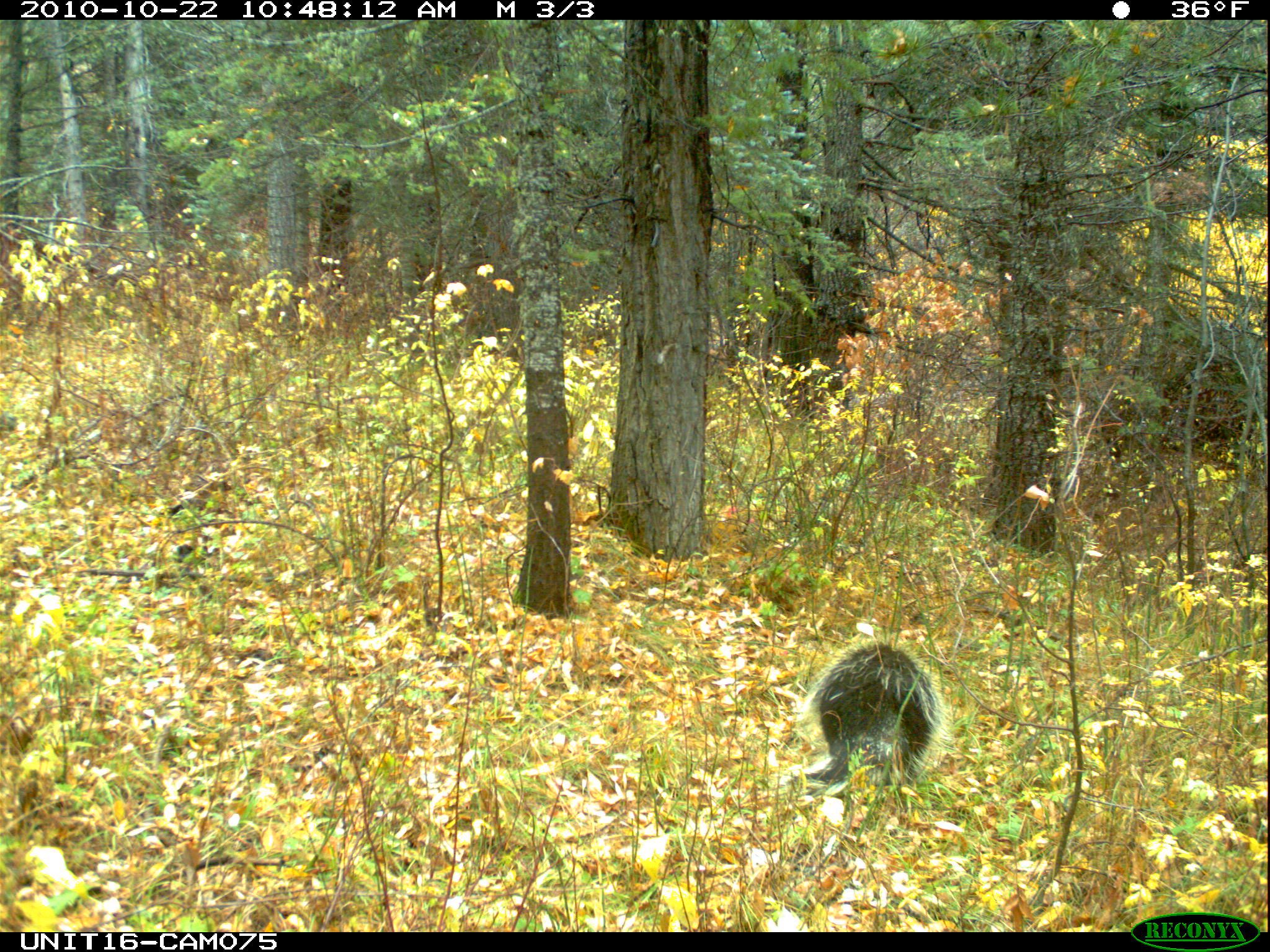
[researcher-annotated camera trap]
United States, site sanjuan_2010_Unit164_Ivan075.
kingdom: Animalia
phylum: Chordata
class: Mammalia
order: Rodentia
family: Erethizontidae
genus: Erethizon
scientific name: Erethizon dorsatum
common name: north american porcupine